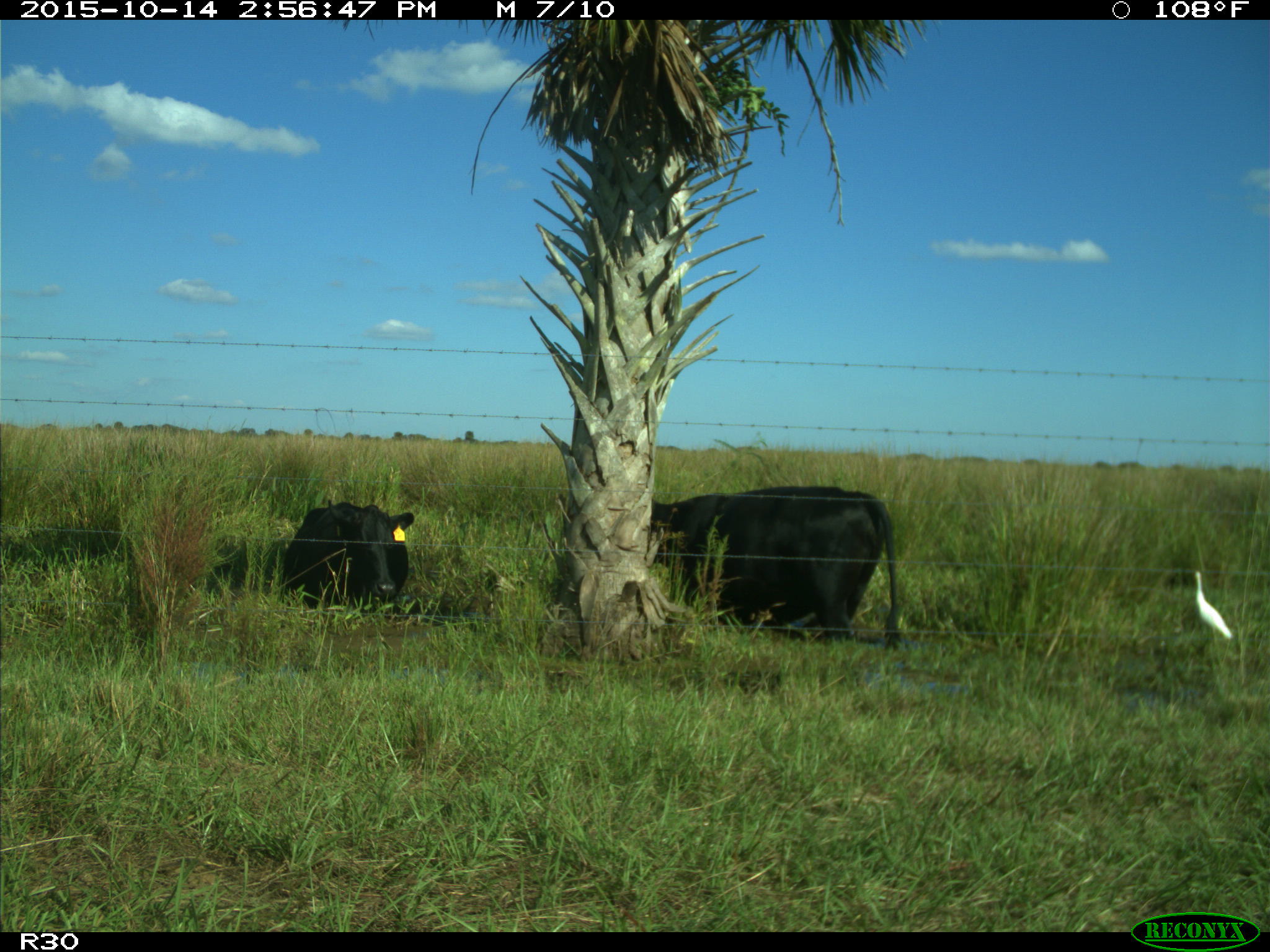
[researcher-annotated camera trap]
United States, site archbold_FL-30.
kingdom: Animalia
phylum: Chordata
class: Mammalia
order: Artiodactyla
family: Bovidae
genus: Bos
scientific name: Bos taurus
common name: domestic cow